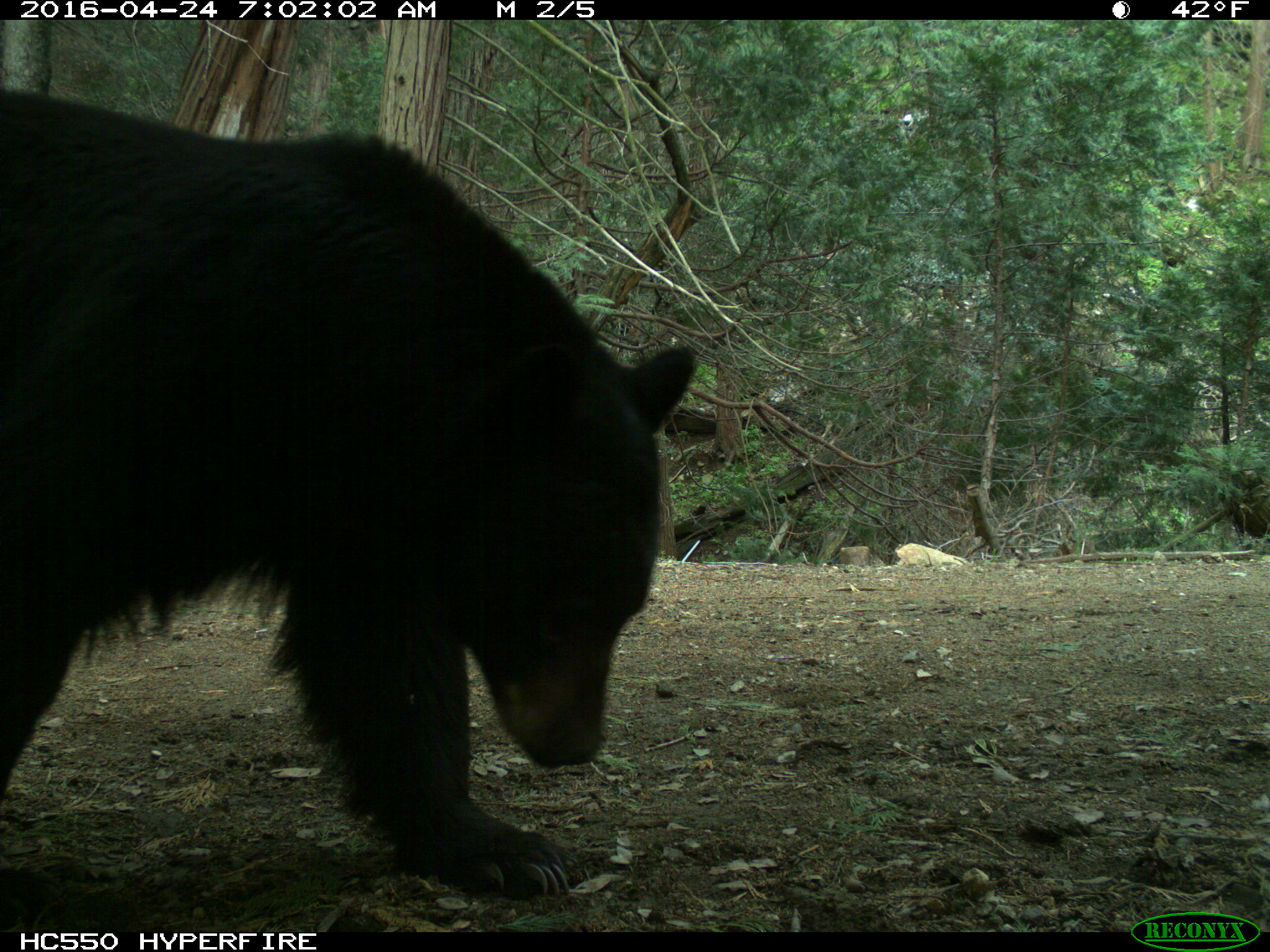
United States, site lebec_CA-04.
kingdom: Animalia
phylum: Chordata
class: Mammalia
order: Carnivora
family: Ursidae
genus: Ursus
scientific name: Ursus americanus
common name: american black bear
Ursus americanus (american black bear).